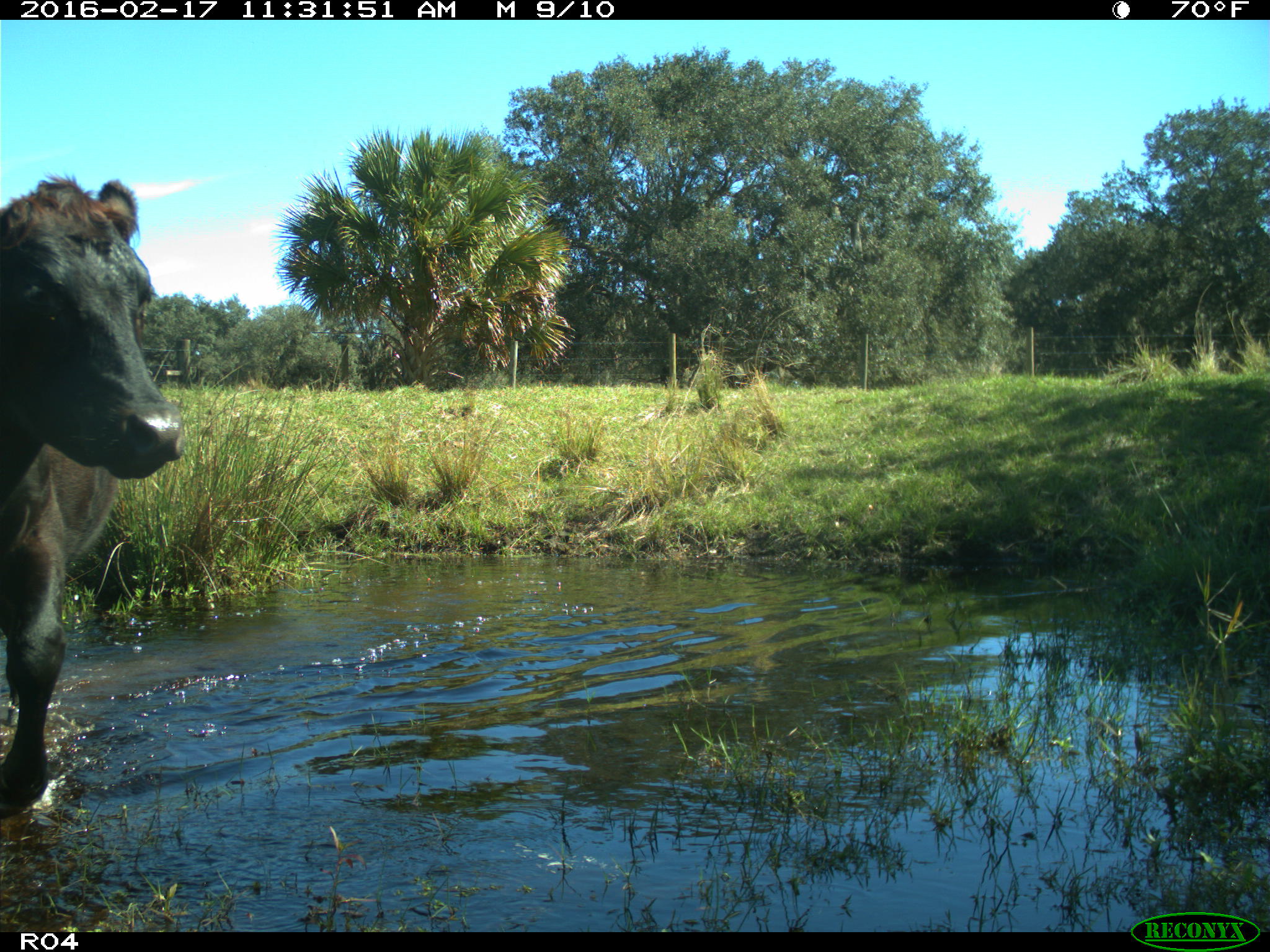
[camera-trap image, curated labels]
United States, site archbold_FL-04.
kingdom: Animalia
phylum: Chordata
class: Mammalia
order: Artiodactyla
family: Bovidae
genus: Bos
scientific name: Bos taurus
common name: domestic cow